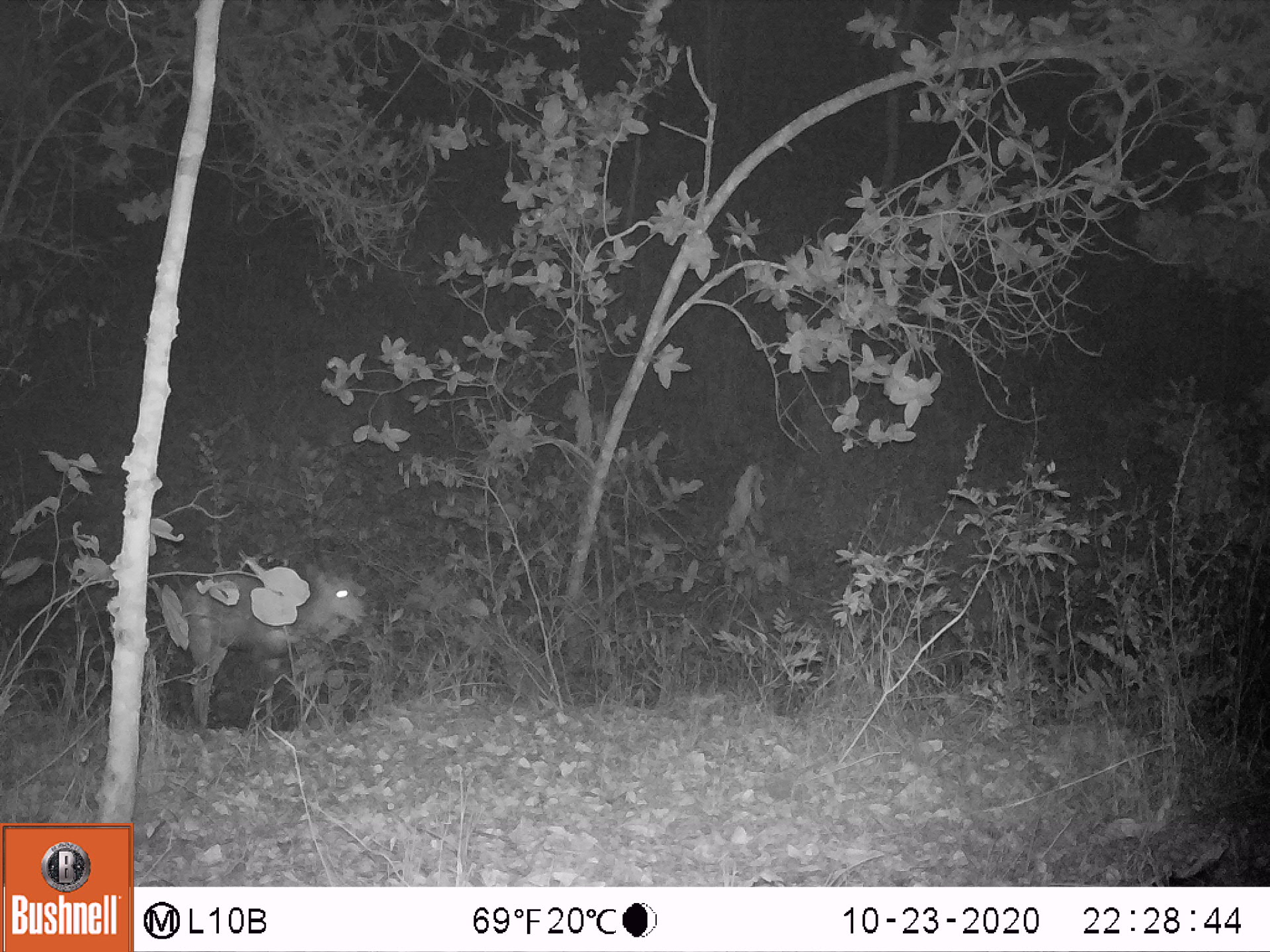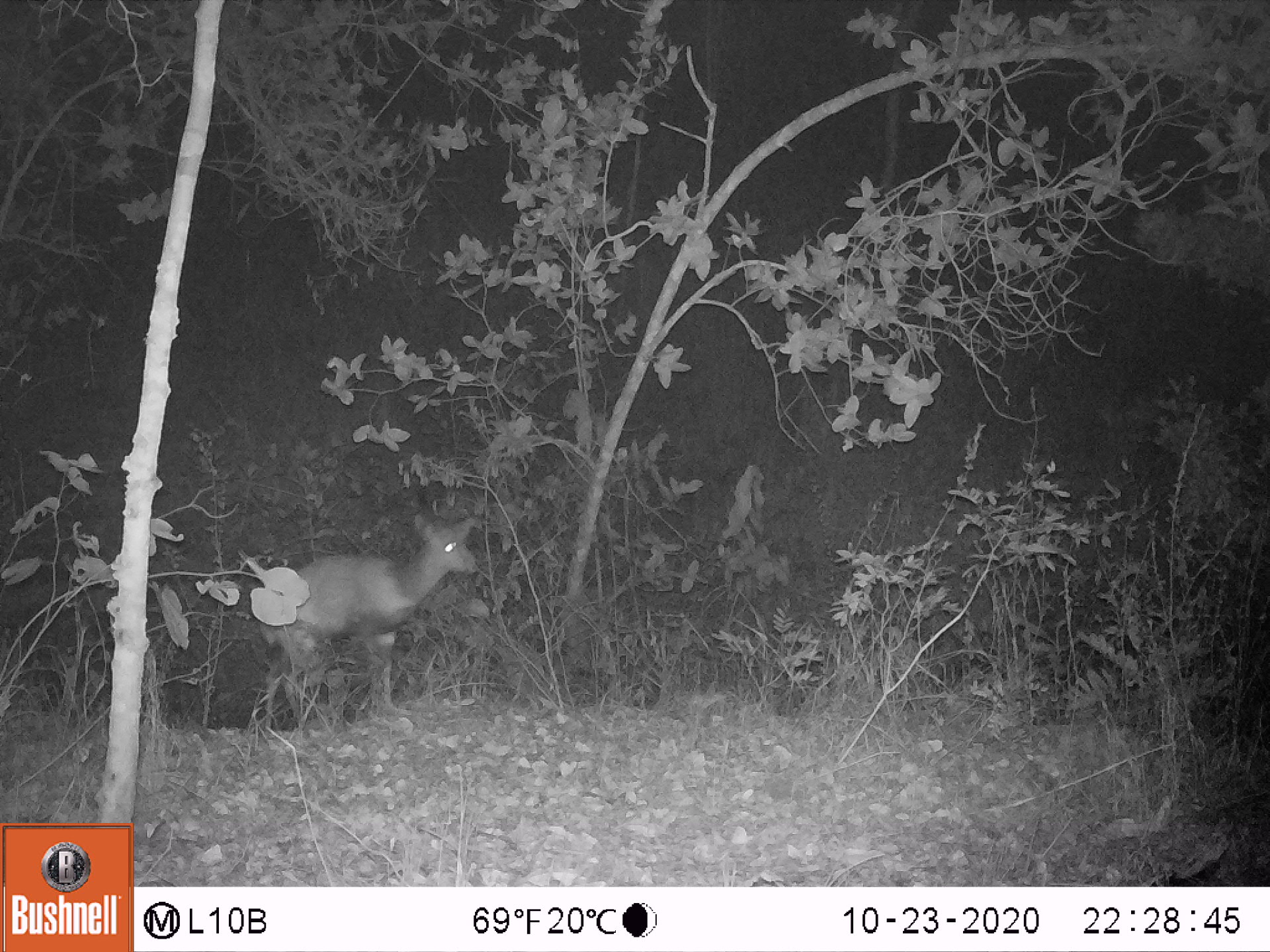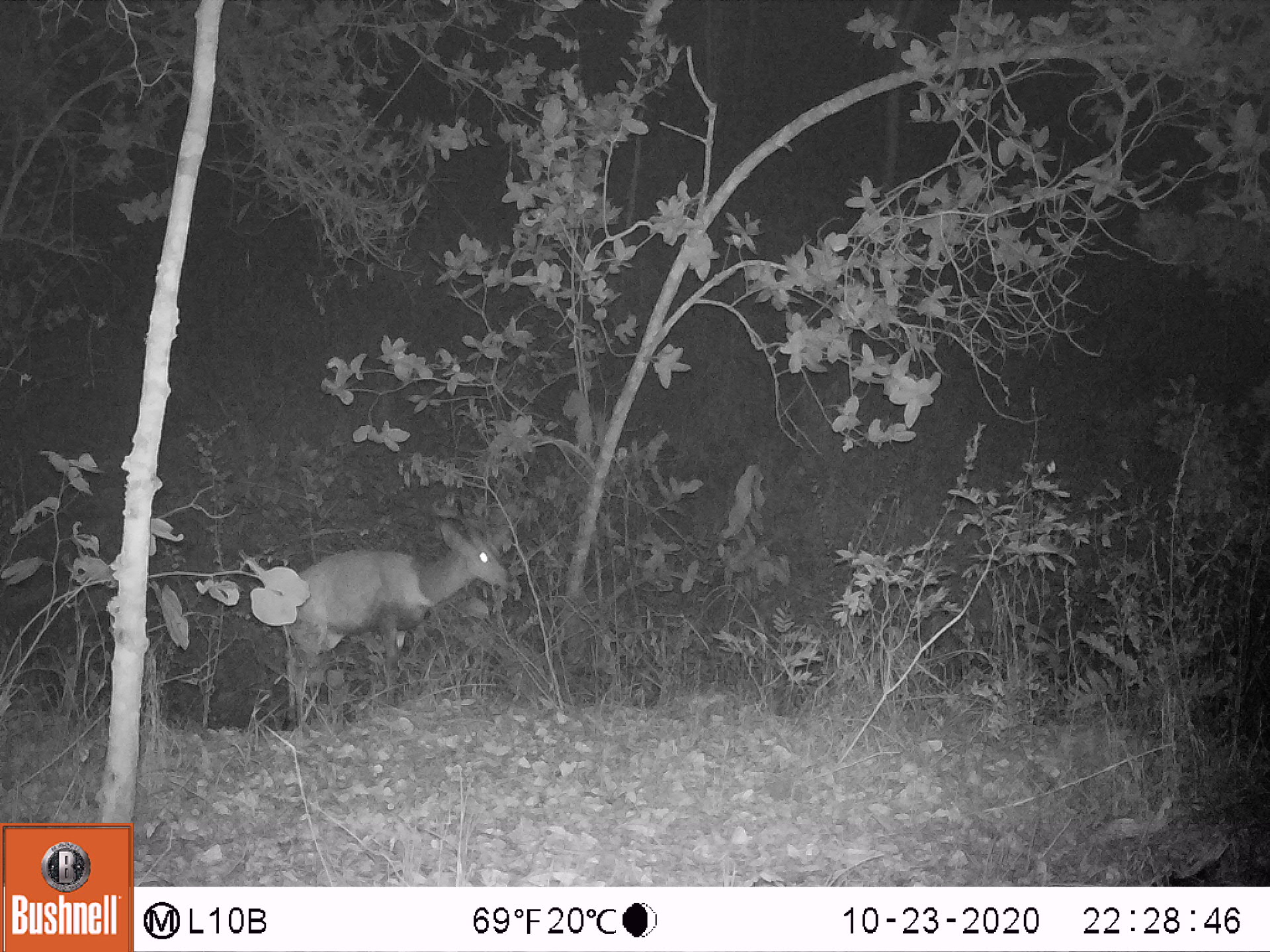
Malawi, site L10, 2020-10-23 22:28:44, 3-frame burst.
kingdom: Animalia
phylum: Chordata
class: Mammalia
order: Artiodactyla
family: Bovidae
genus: Tragelaphus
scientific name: Tragelaphus sylvaticus sylvaticus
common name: cape bushbuck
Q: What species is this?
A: Cape bushbuck (Tragelaphus sylvaticus sylvaticus).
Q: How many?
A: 1.